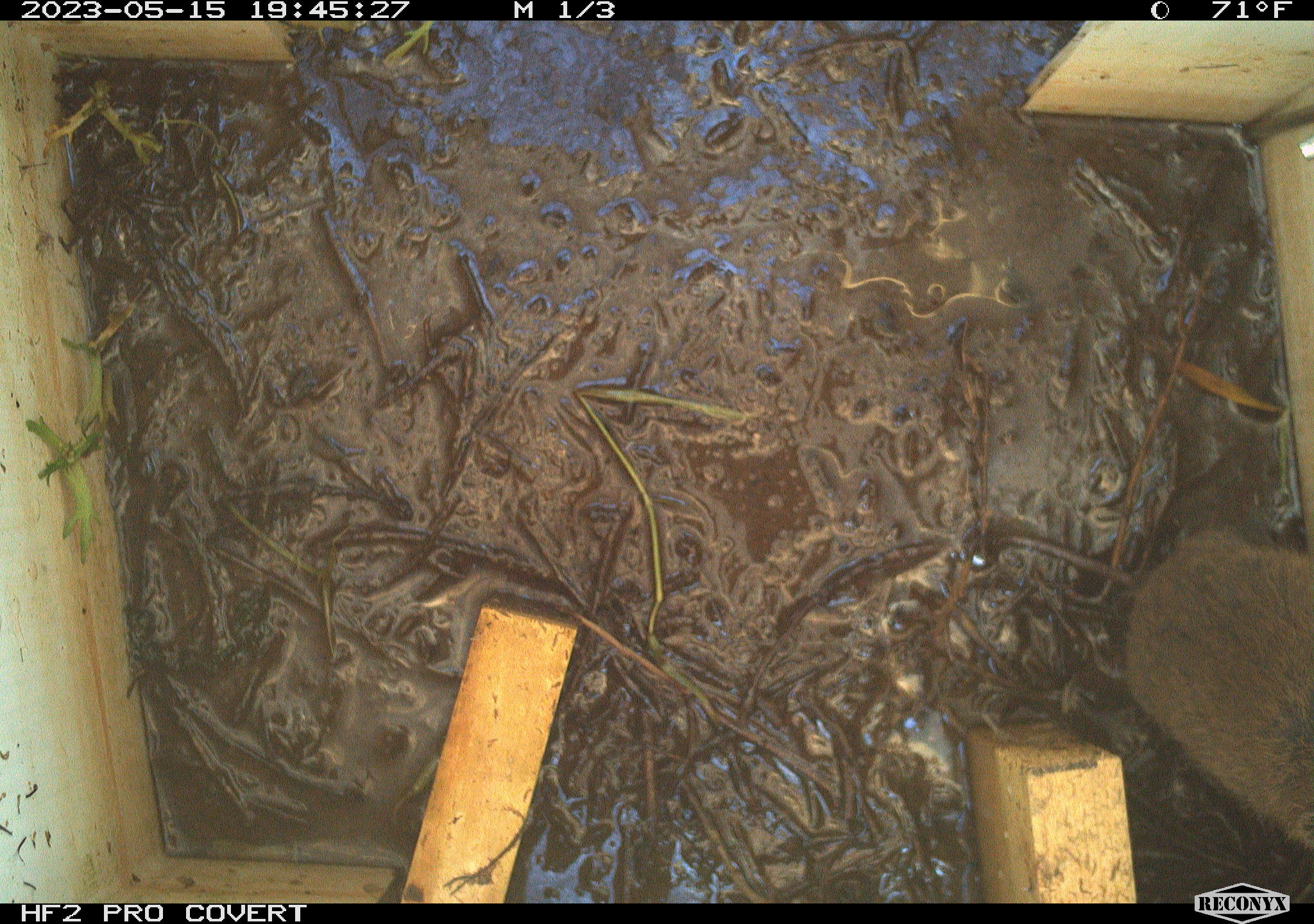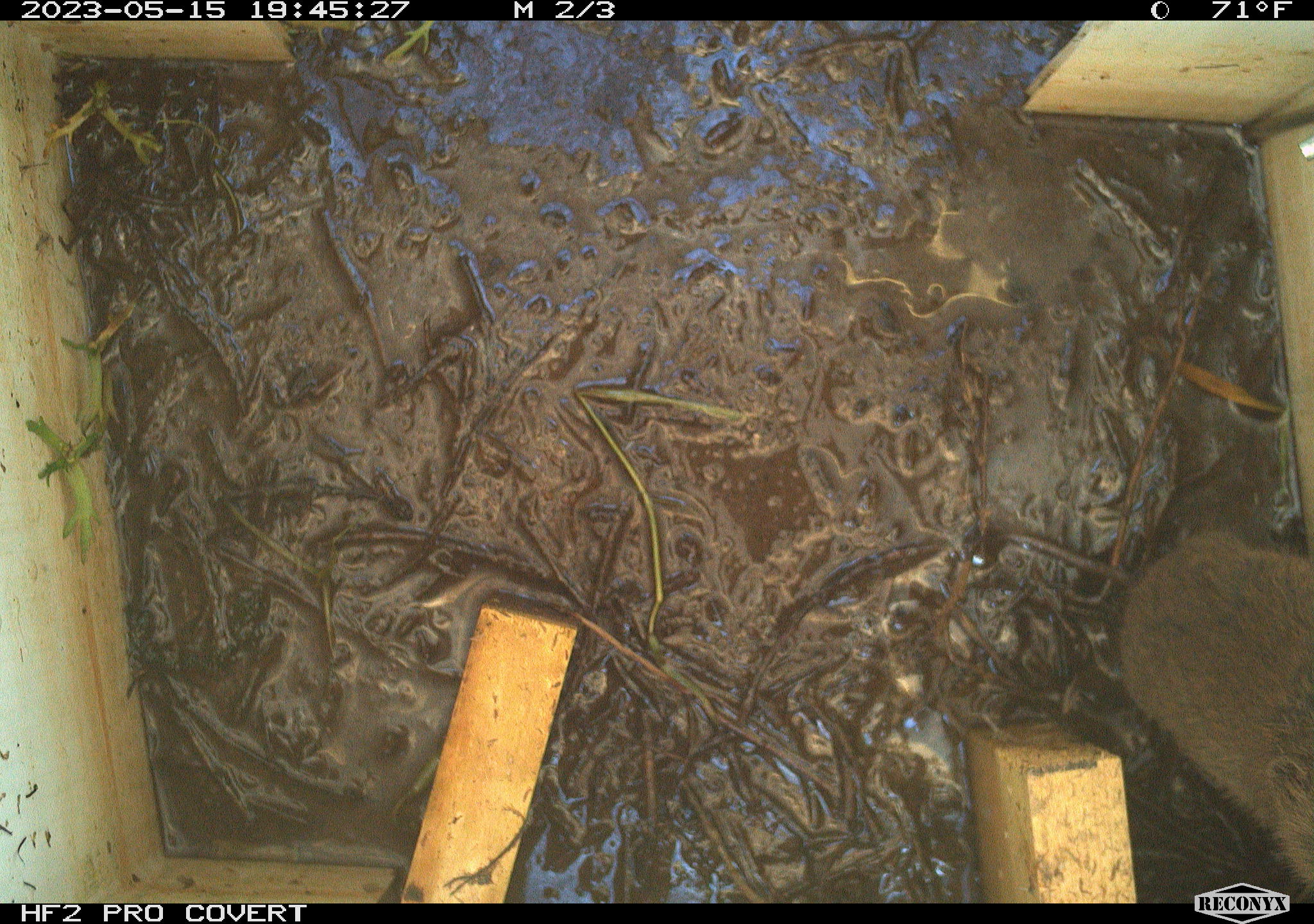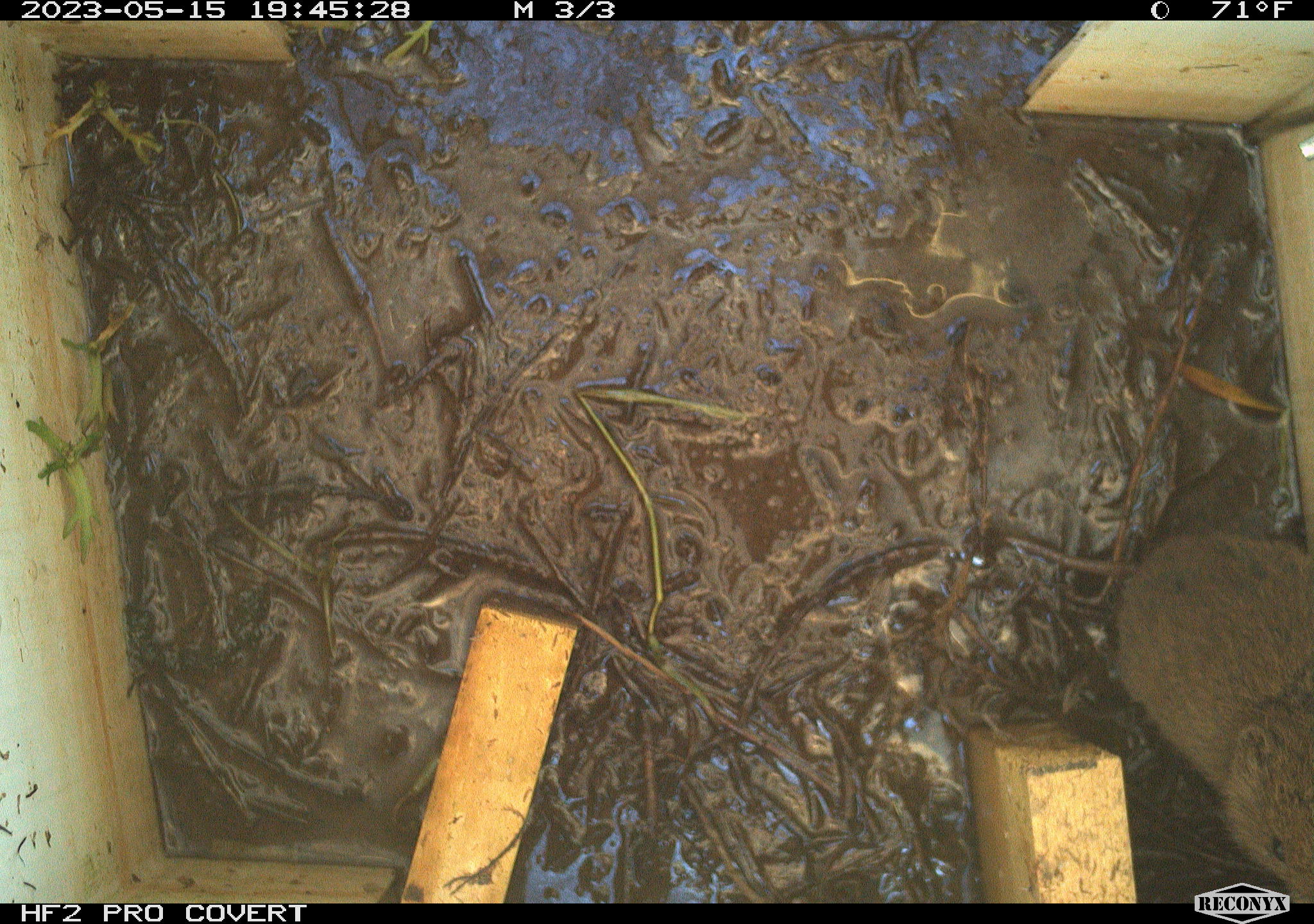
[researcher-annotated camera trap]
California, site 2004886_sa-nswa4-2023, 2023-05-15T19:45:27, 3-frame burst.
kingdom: Animalia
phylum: Chordata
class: Mammalia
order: Rodentia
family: Cricetidae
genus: Microtus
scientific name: Microtus californicus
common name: california vole